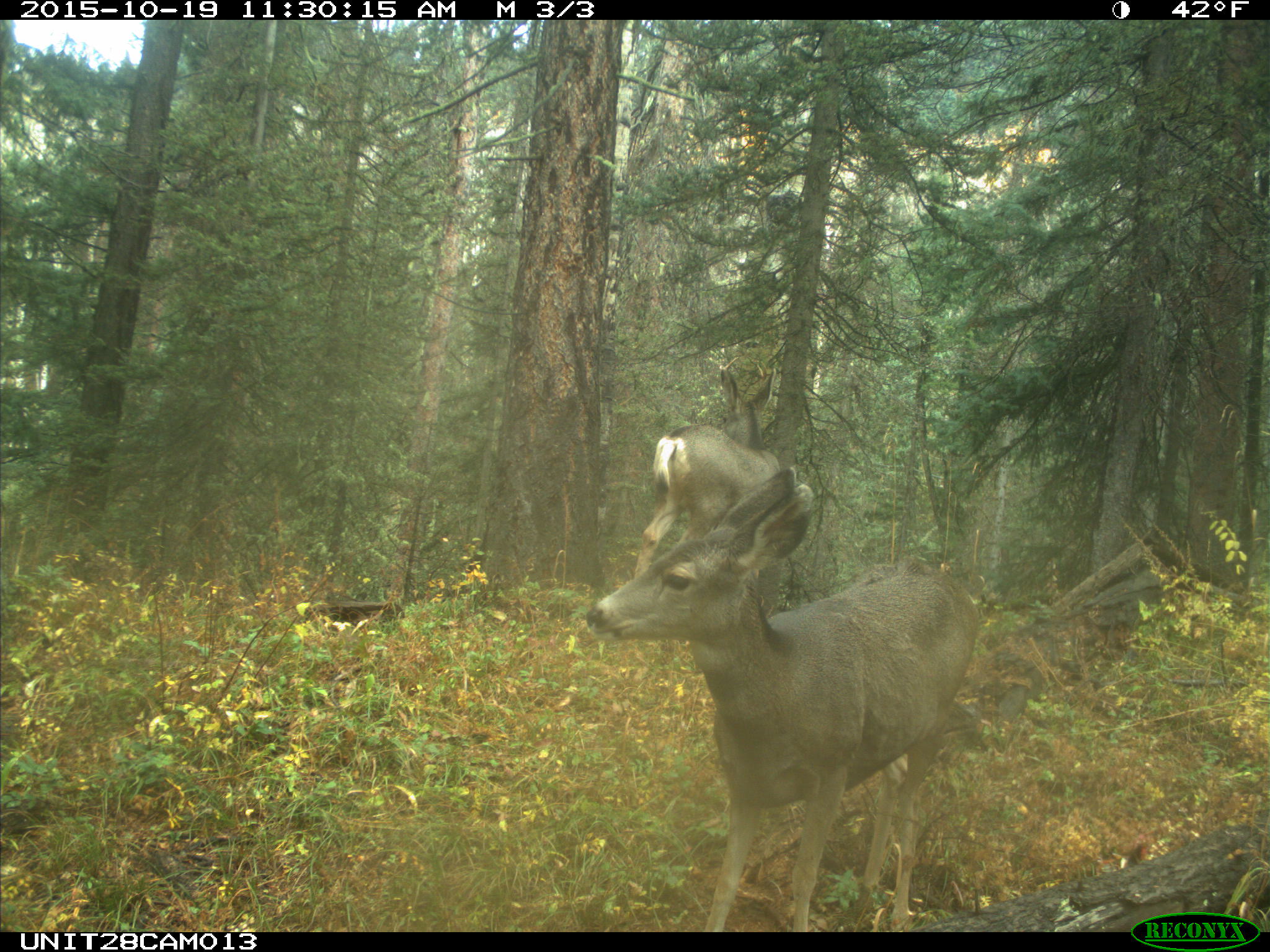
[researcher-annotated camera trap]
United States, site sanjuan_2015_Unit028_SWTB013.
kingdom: Animalia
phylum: Chordata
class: Mammalia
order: Artiodactyla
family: Cervidae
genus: Odocoileus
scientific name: Odocoileus hemionus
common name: mule deer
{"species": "Odocoileus hemionus (mule deer)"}